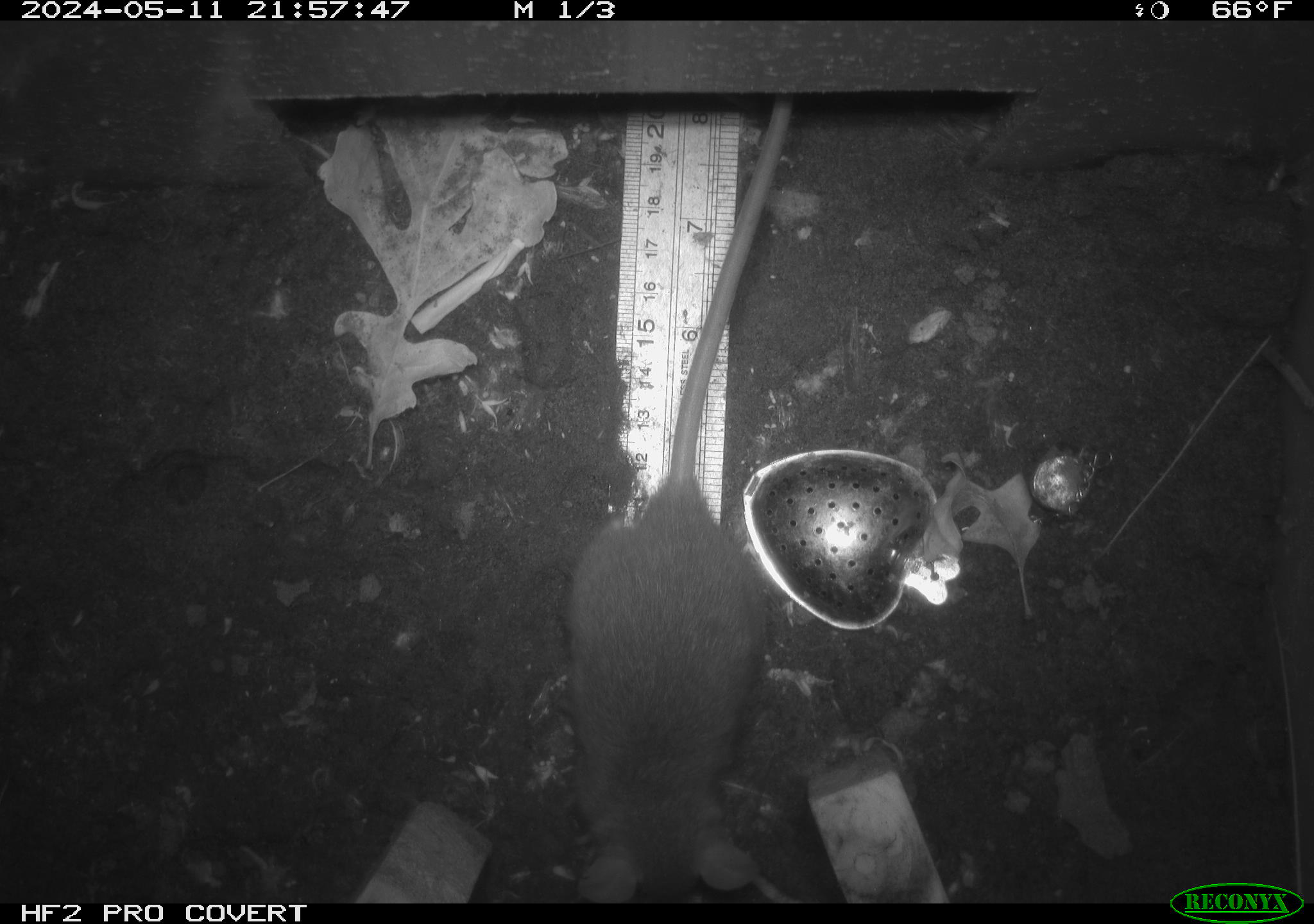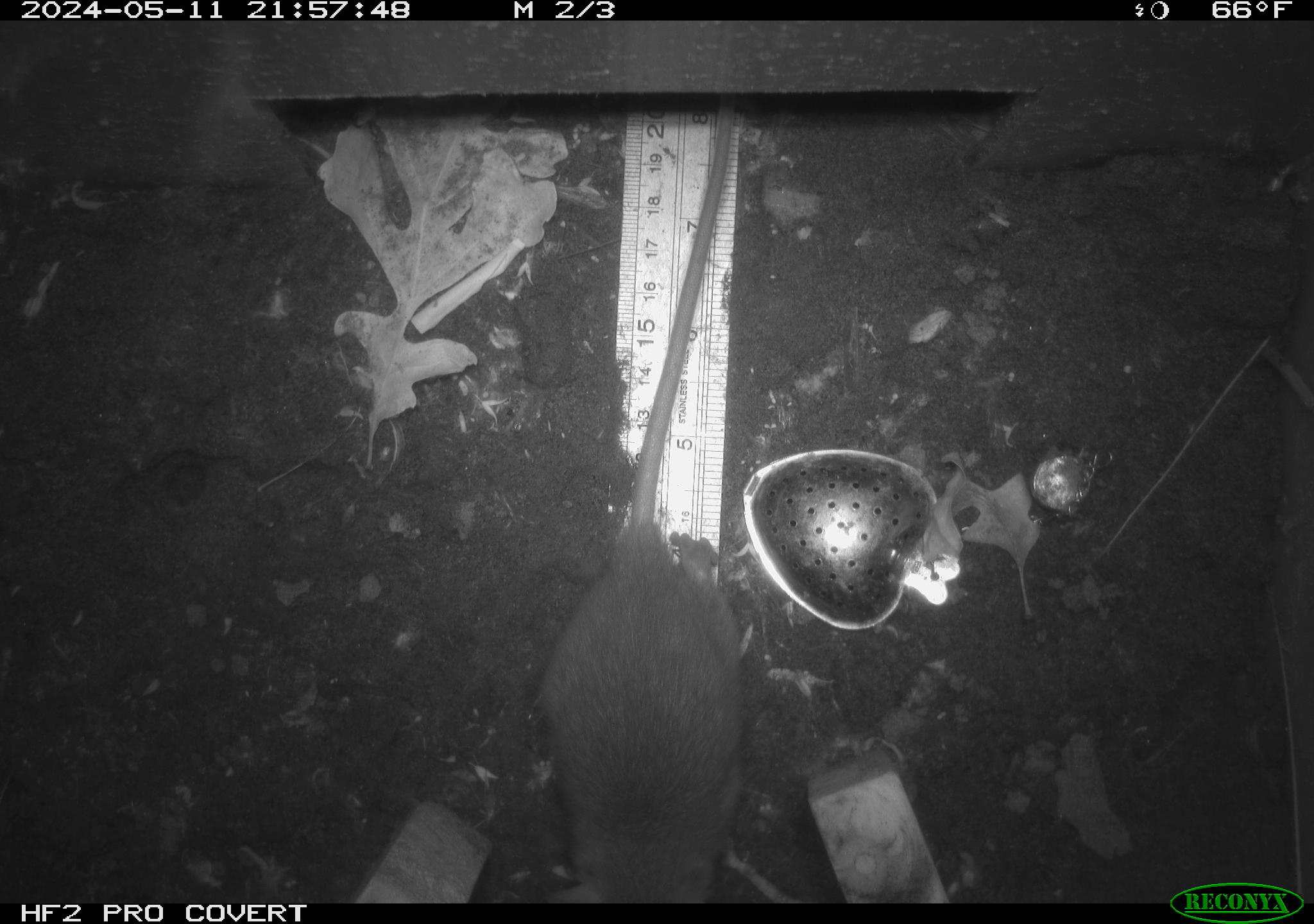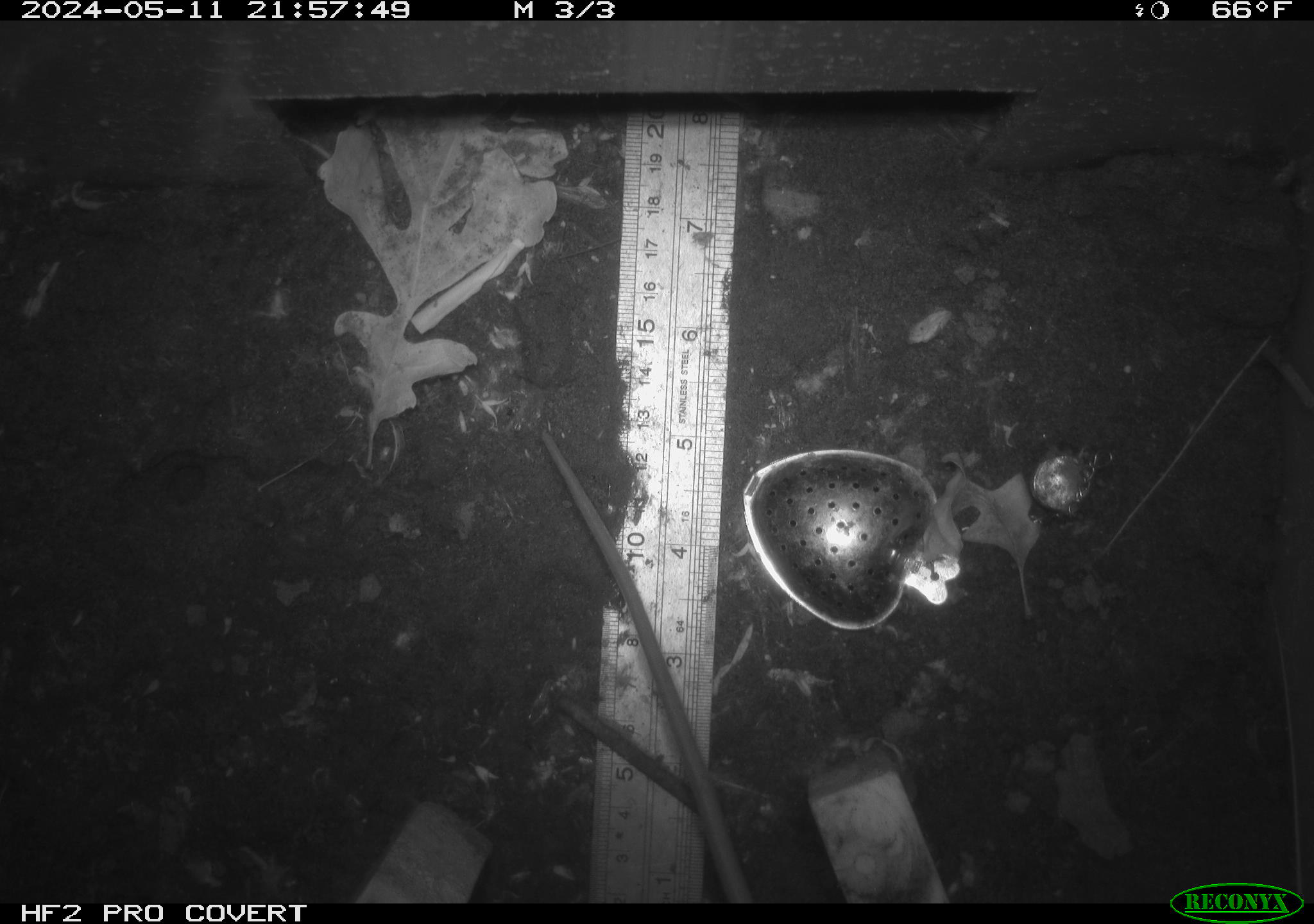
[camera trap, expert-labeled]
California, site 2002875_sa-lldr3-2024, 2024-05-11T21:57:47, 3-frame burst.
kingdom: Animalia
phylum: Chordata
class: Mammalia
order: Rodentia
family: Muridae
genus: Rattus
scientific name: Rattus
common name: rat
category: rattus species